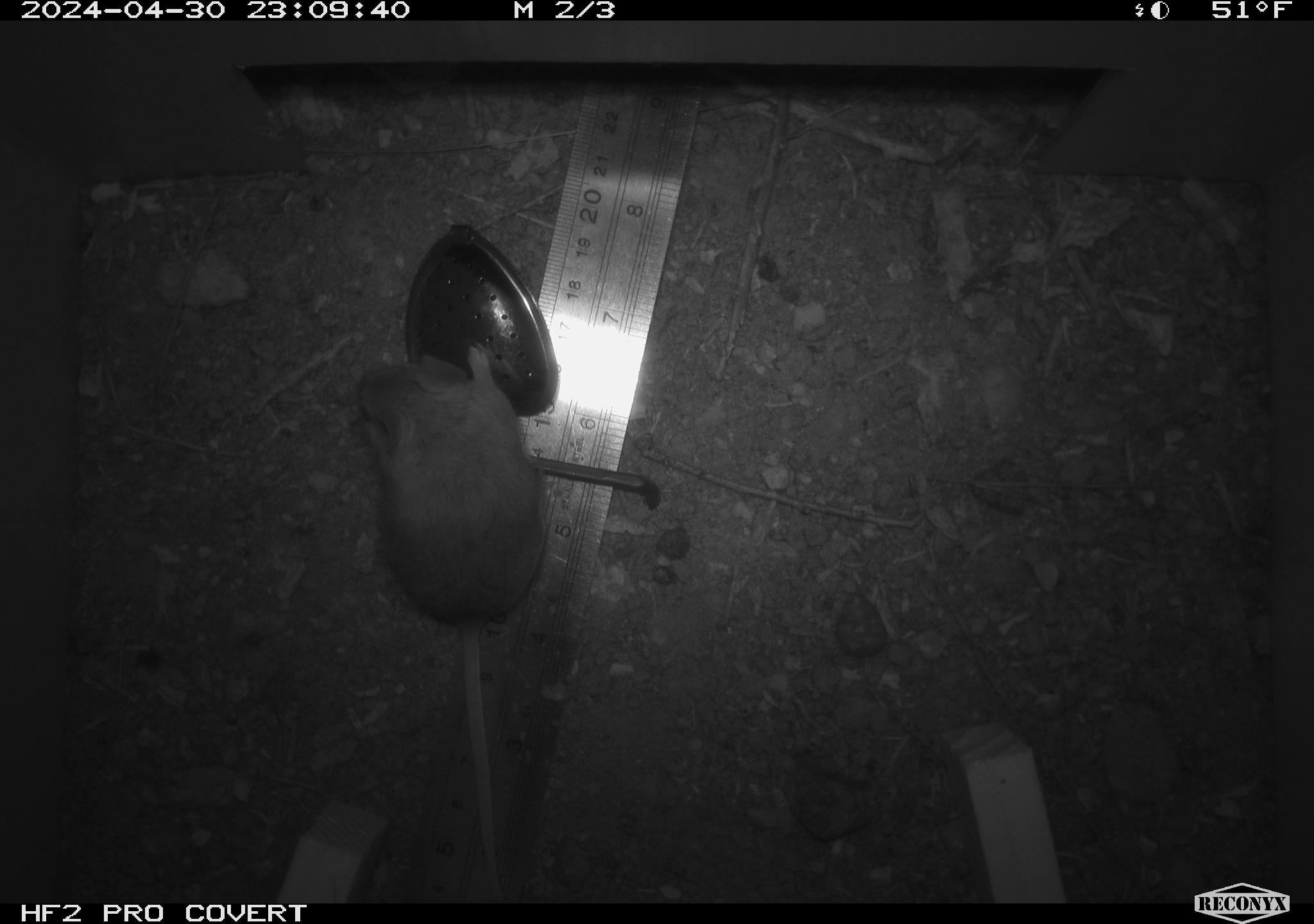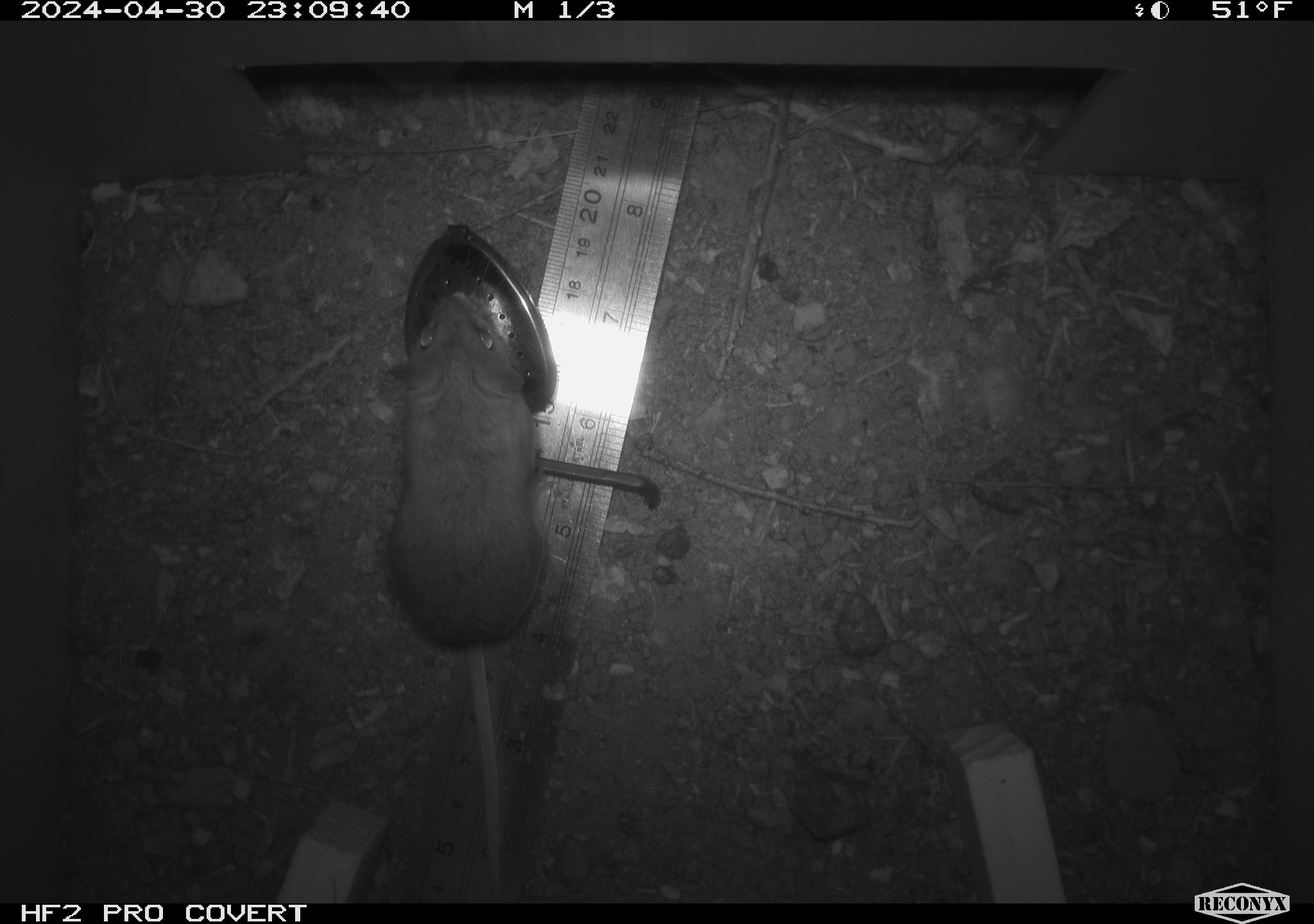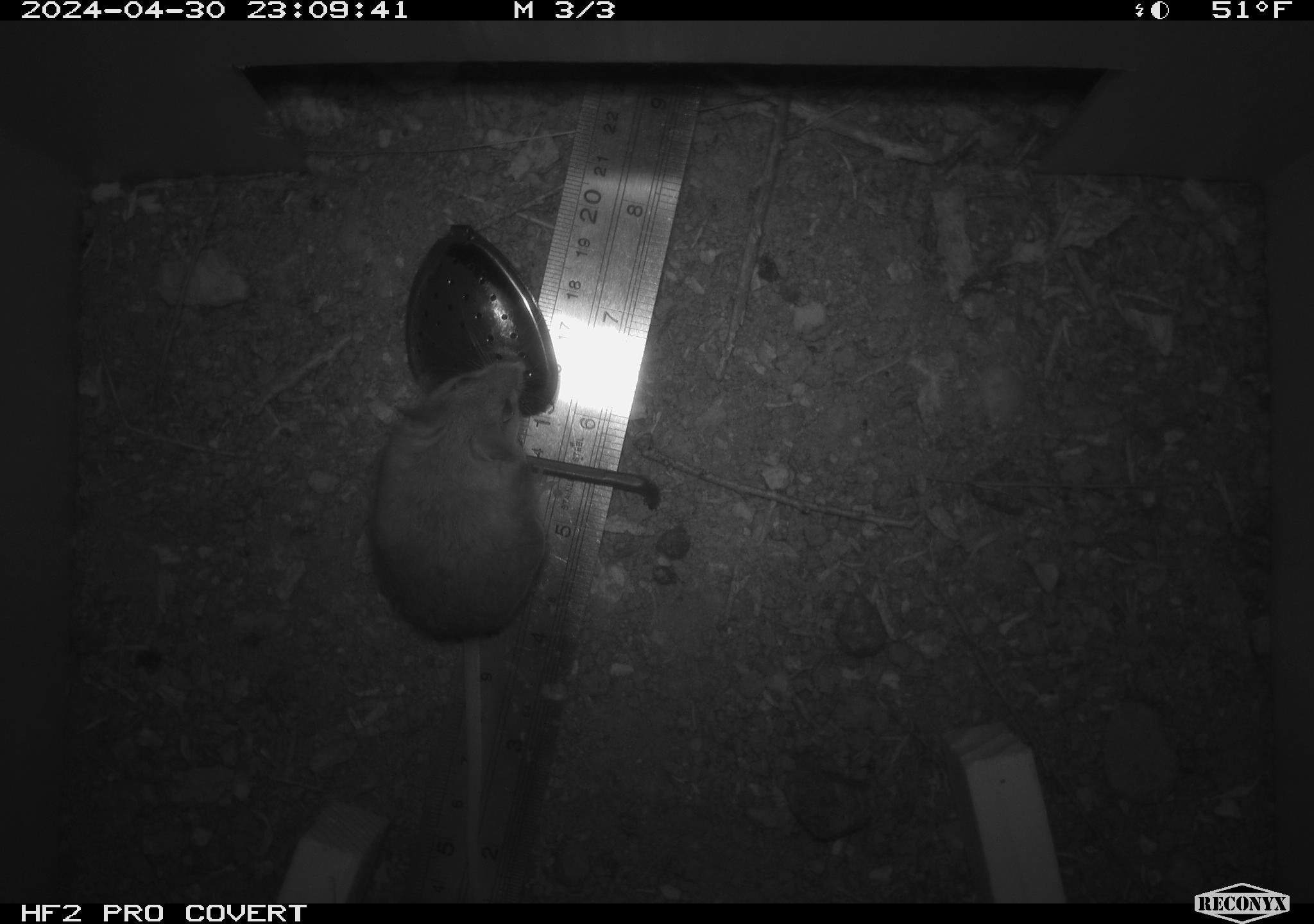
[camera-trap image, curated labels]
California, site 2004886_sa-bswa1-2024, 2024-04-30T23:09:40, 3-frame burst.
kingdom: Animalia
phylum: Chordata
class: Mammalia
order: Rodentia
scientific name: Rodentia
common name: mouse species